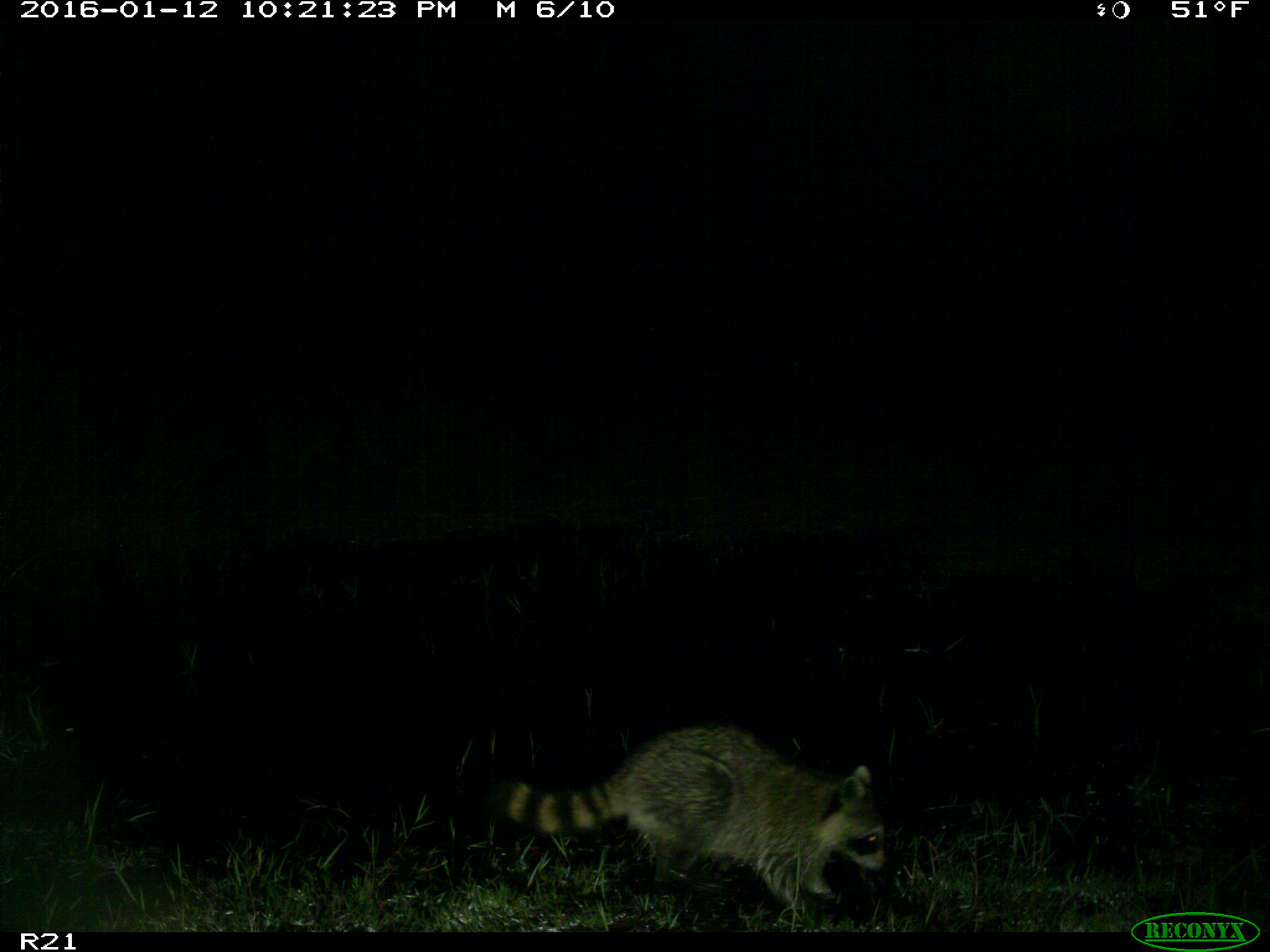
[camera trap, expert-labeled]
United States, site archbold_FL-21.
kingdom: Animalia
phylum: Chordata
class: Mammalia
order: Carnivora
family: Procyonidae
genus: Procyon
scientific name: Procyon lotor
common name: common raccoon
Procyon lotor (common raccoon).